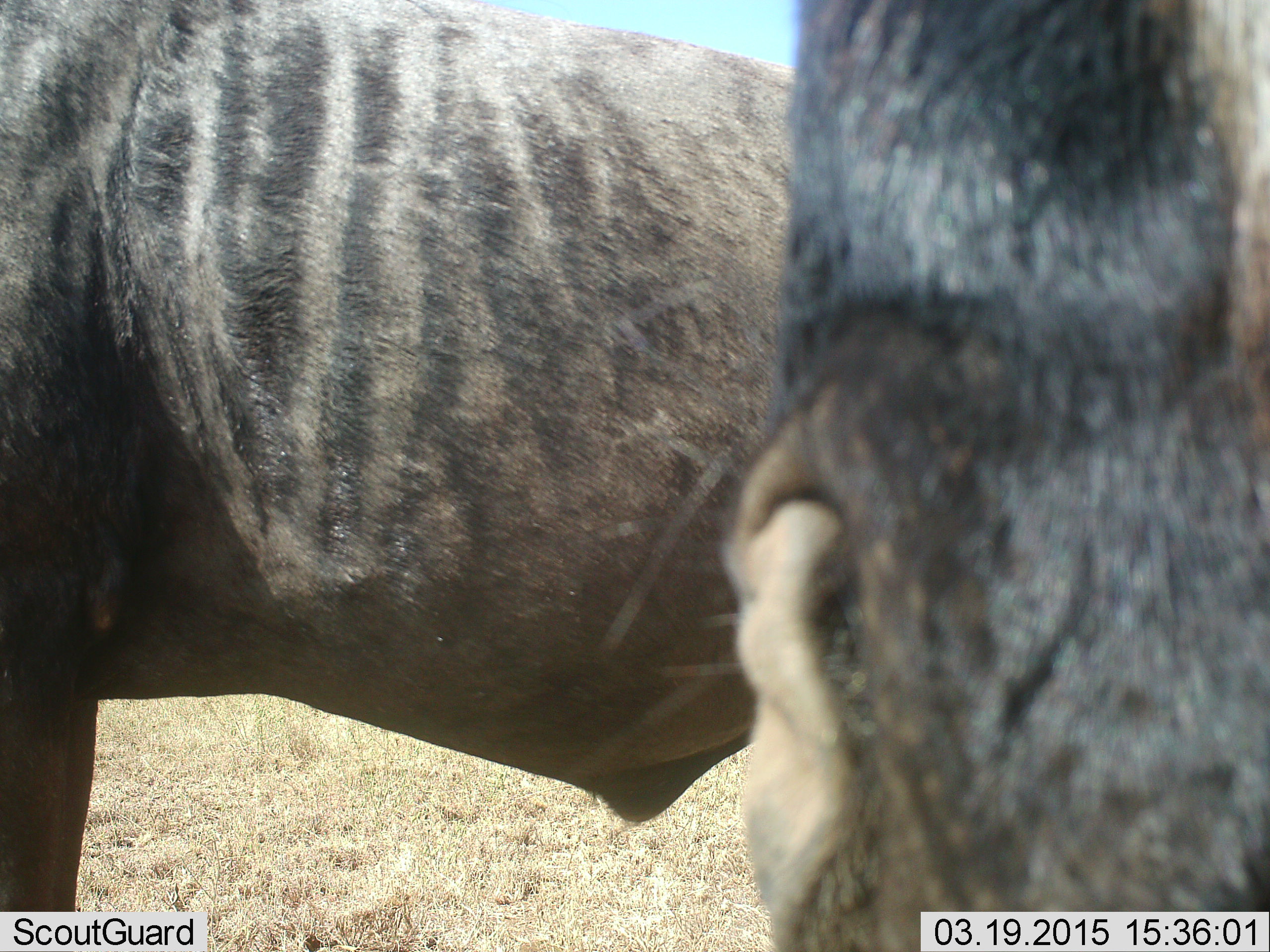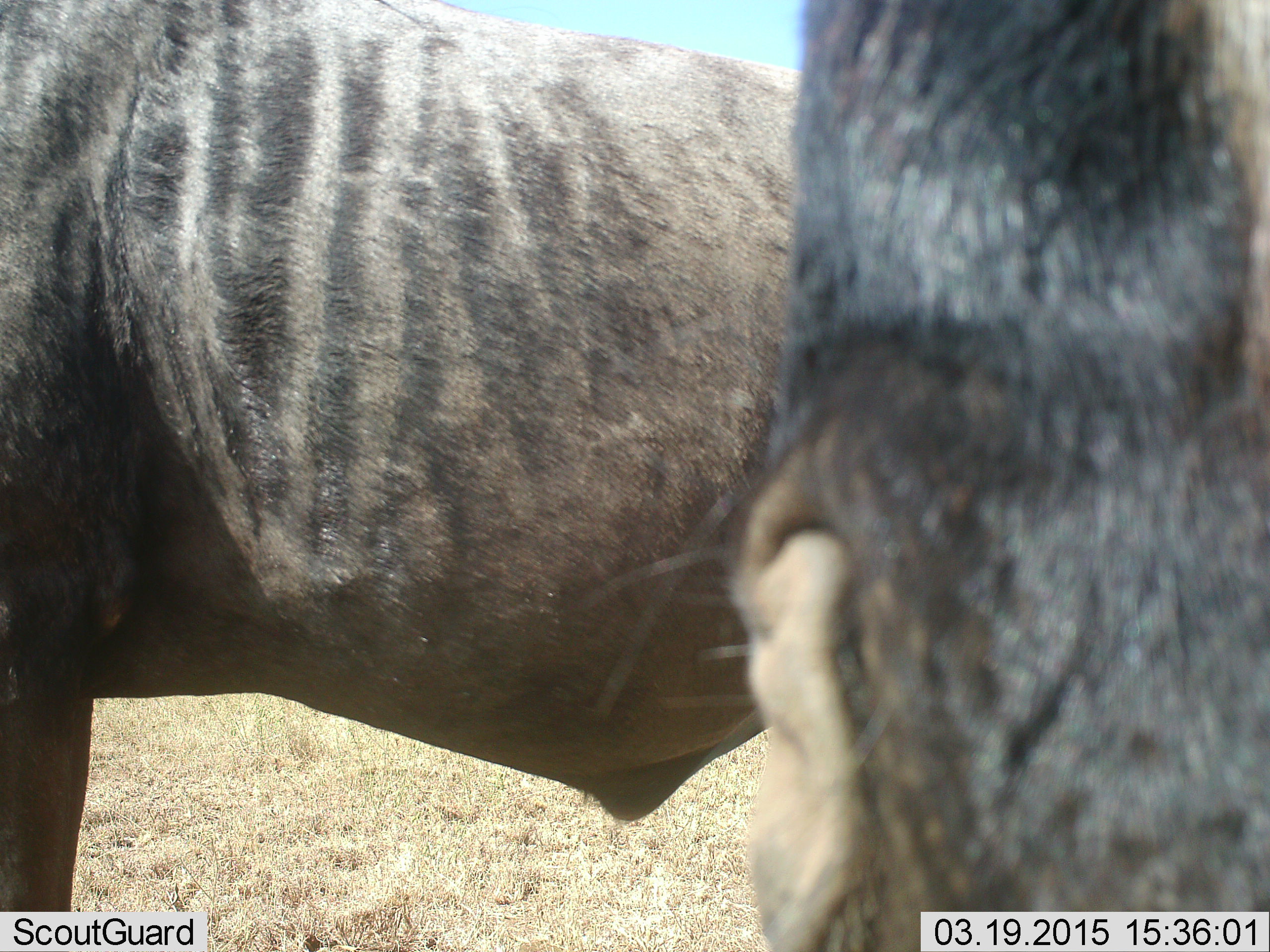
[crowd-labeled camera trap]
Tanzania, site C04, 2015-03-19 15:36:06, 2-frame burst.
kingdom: Animalia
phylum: Chordata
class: Mammalia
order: Artiodactyla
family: Bovidae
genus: Connochaetes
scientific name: Connochaetes taurinus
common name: blue wildebeest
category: wildebeest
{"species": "wildebeest (blue wildebeest) (Connochaetes taurinus)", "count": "2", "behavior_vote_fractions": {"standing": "100%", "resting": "0%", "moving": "0%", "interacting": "0%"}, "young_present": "0%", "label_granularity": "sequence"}